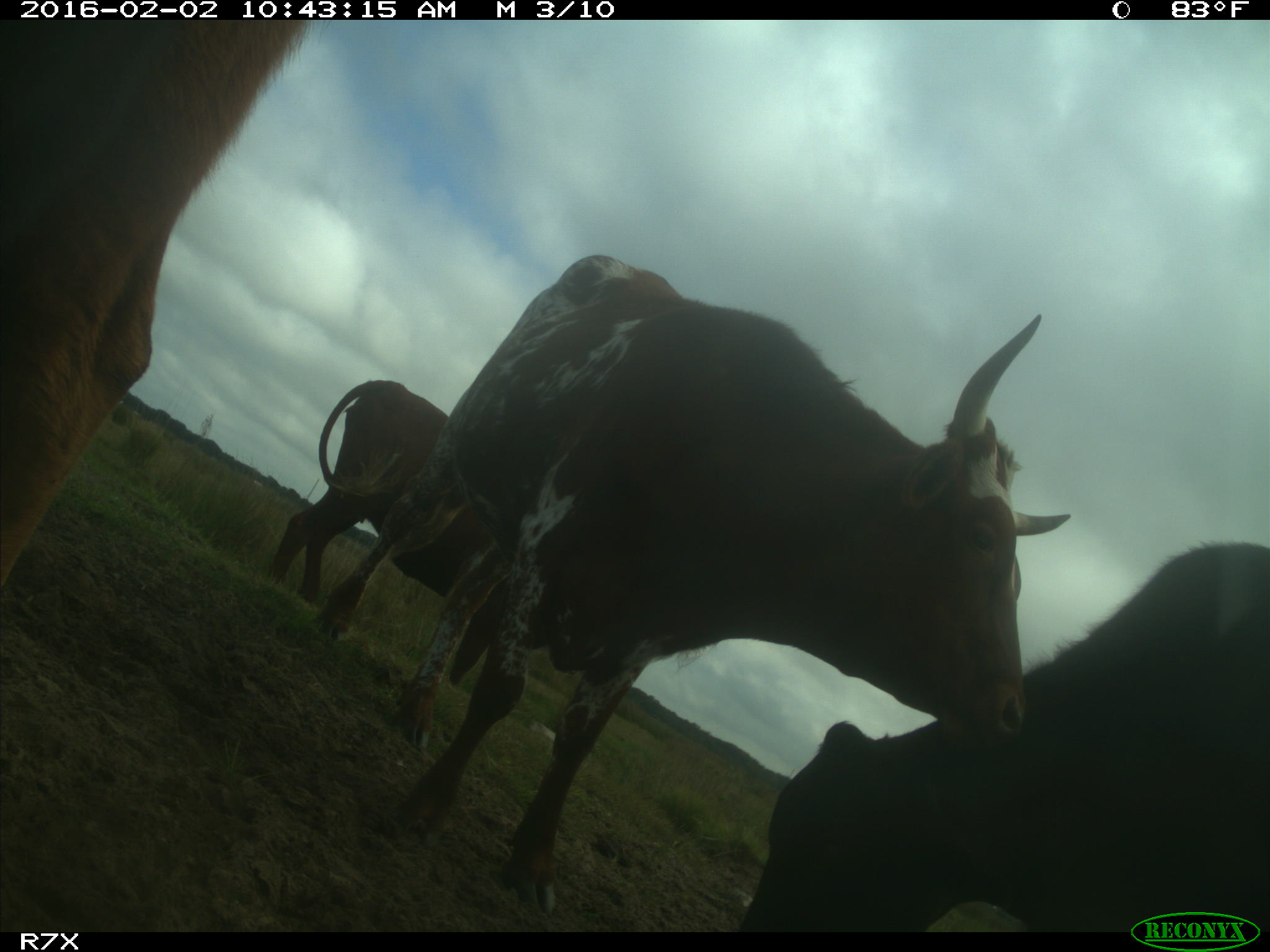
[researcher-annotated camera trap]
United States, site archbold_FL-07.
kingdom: Animalia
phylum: Chordata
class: Mammalia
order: Artiodactyla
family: Bovidae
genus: Bos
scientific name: Bos taurus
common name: domestic cow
Bos taurus (domestic cow).